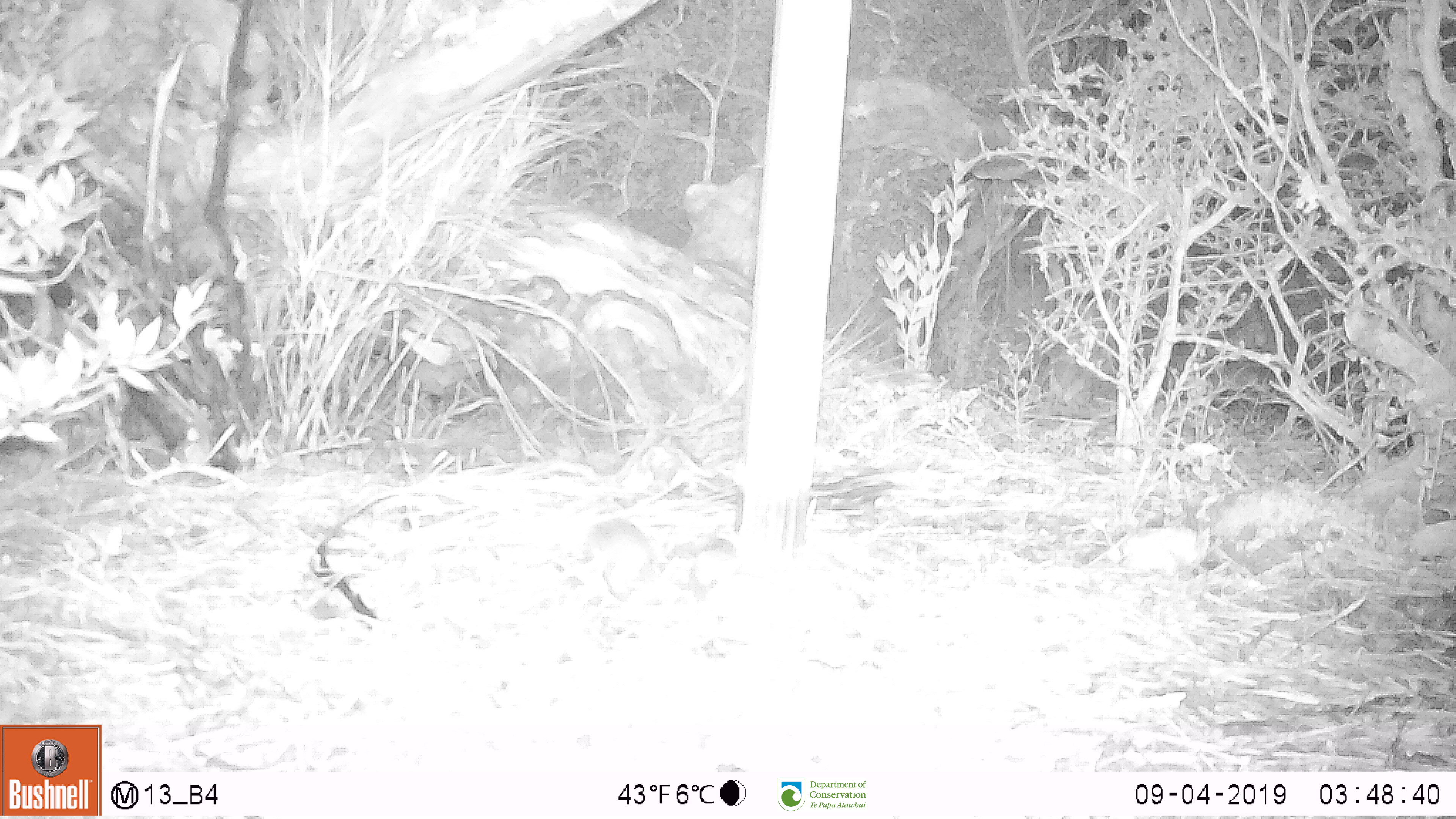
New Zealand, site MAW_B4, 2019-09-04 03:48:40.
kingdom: Animalia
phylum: Chordata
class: Mammalia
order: Rodentia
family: Muridae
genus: Mus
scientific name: Mus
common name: mouse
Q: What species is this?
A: Mouse (Mus).